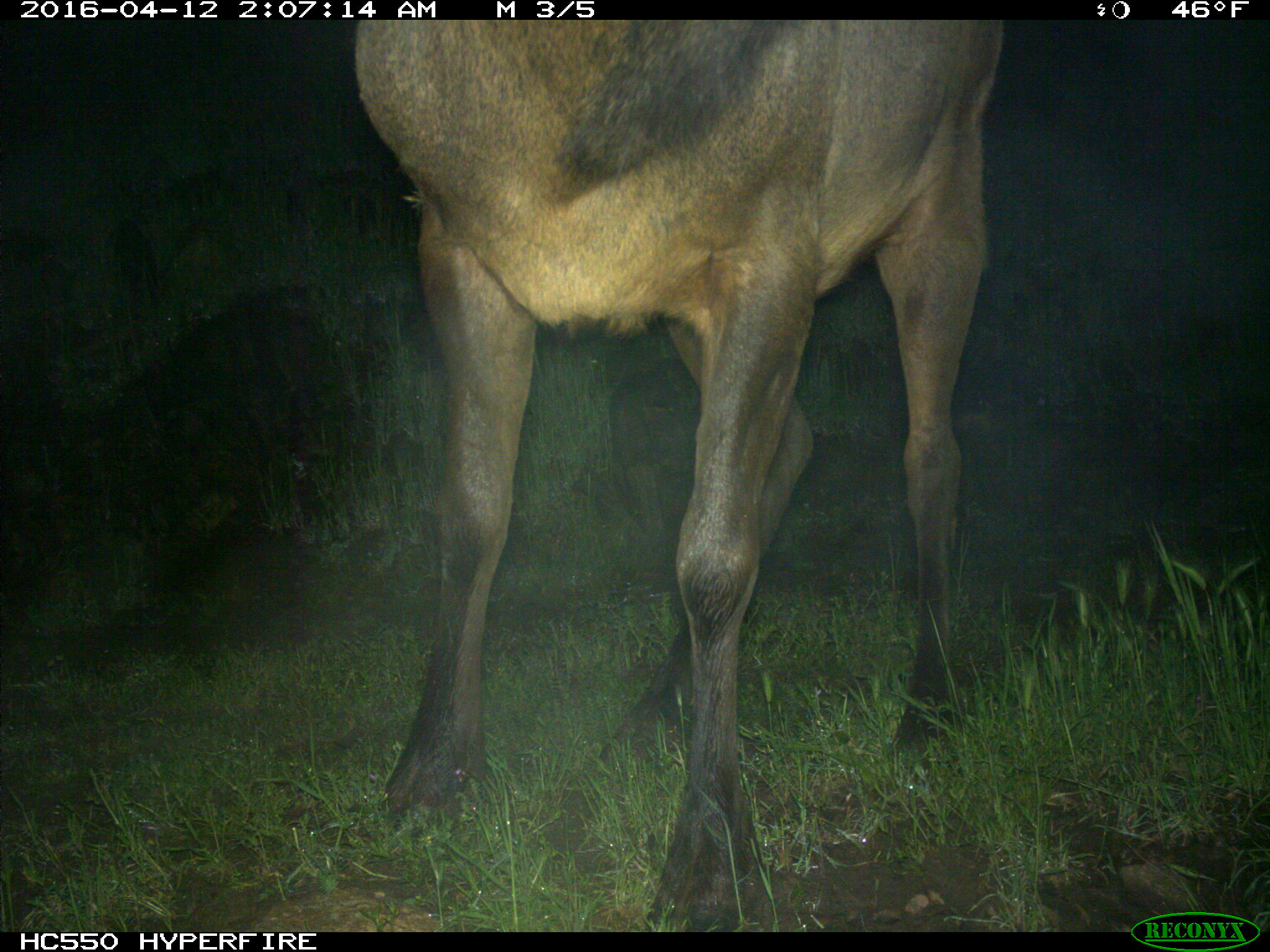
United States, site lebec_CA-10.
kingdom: Animalia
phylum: Chordata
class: Mammalia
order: Artiodactyla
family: Cervidae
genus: Cervus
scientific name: Cervus canadensis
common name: elk